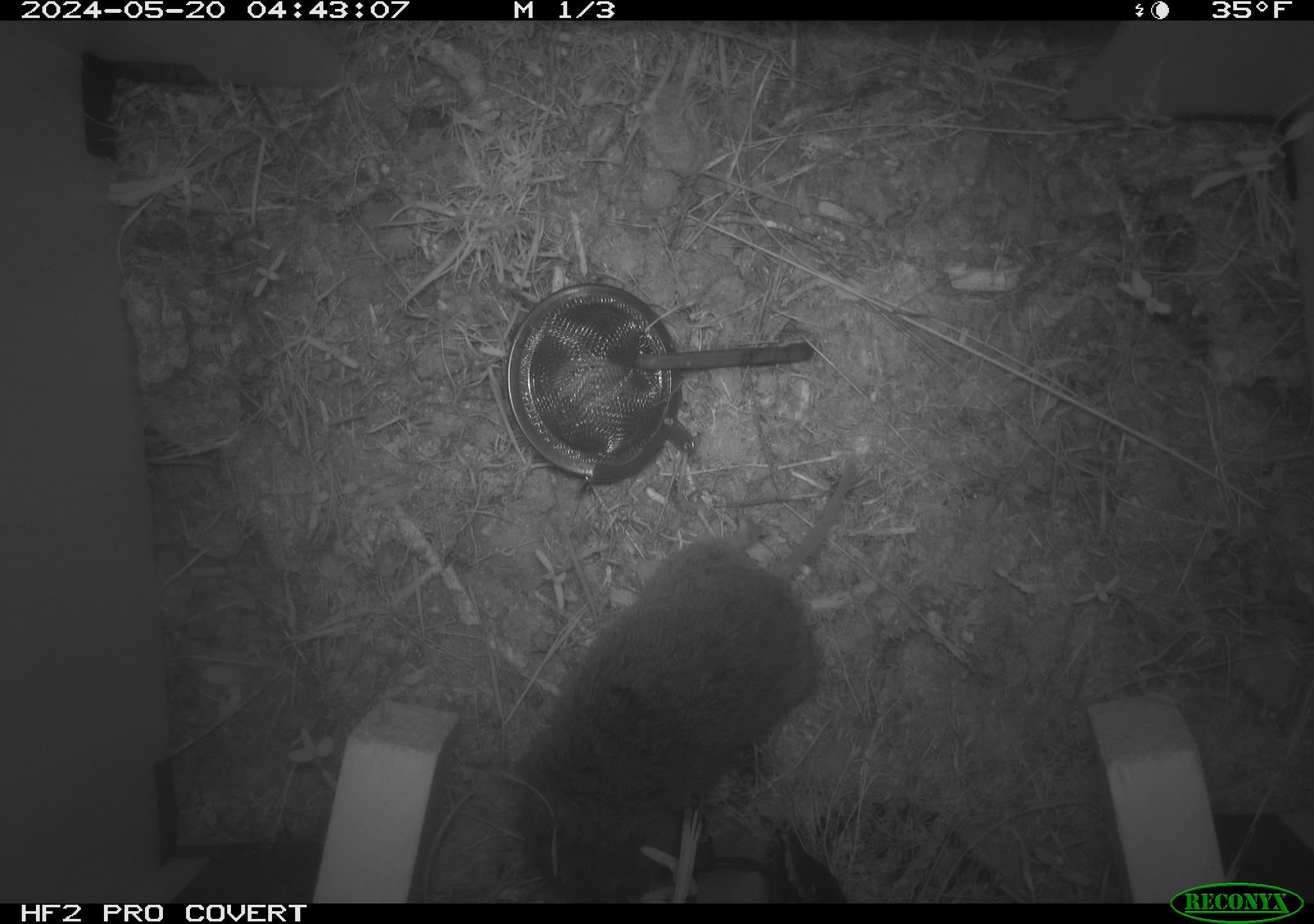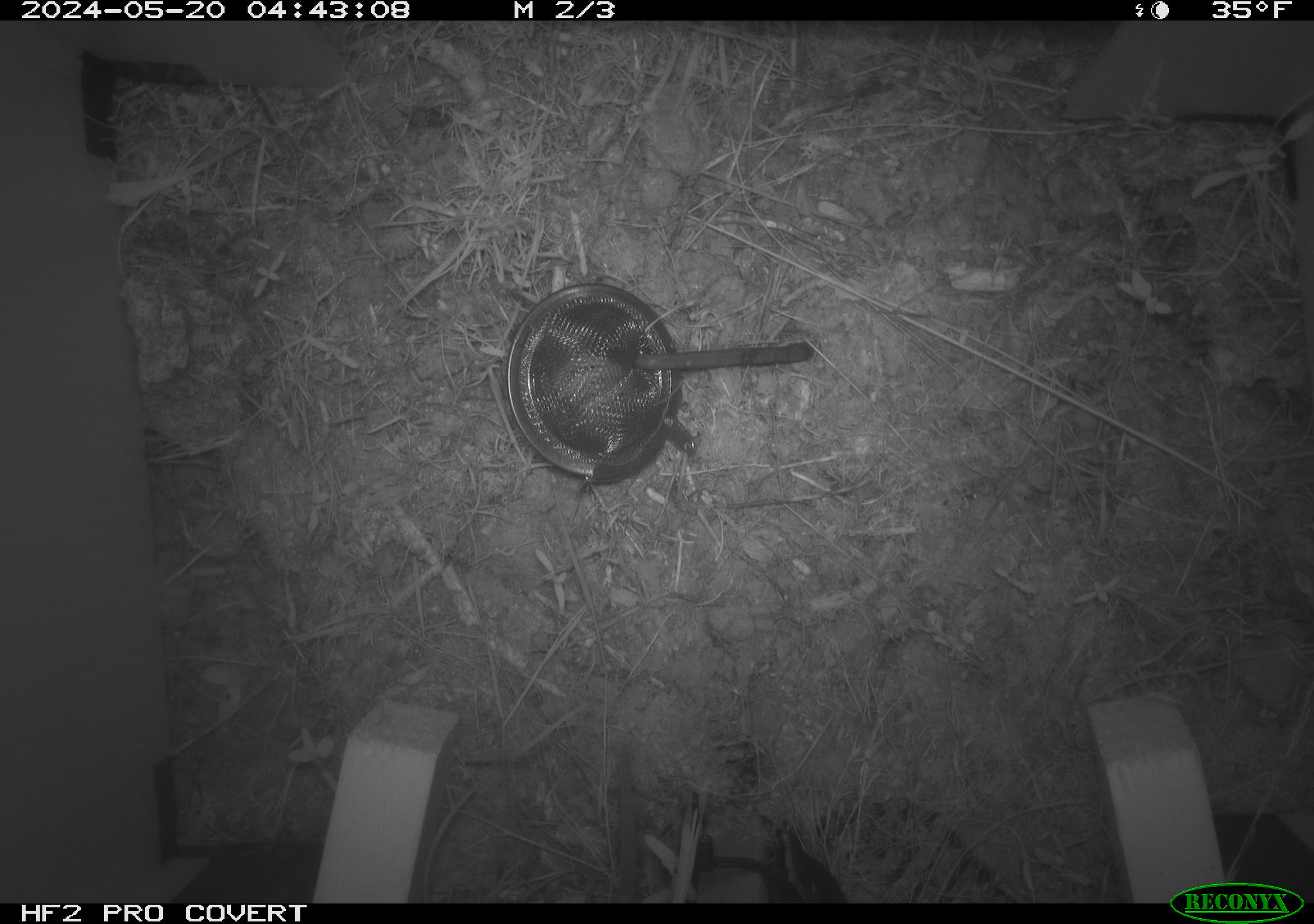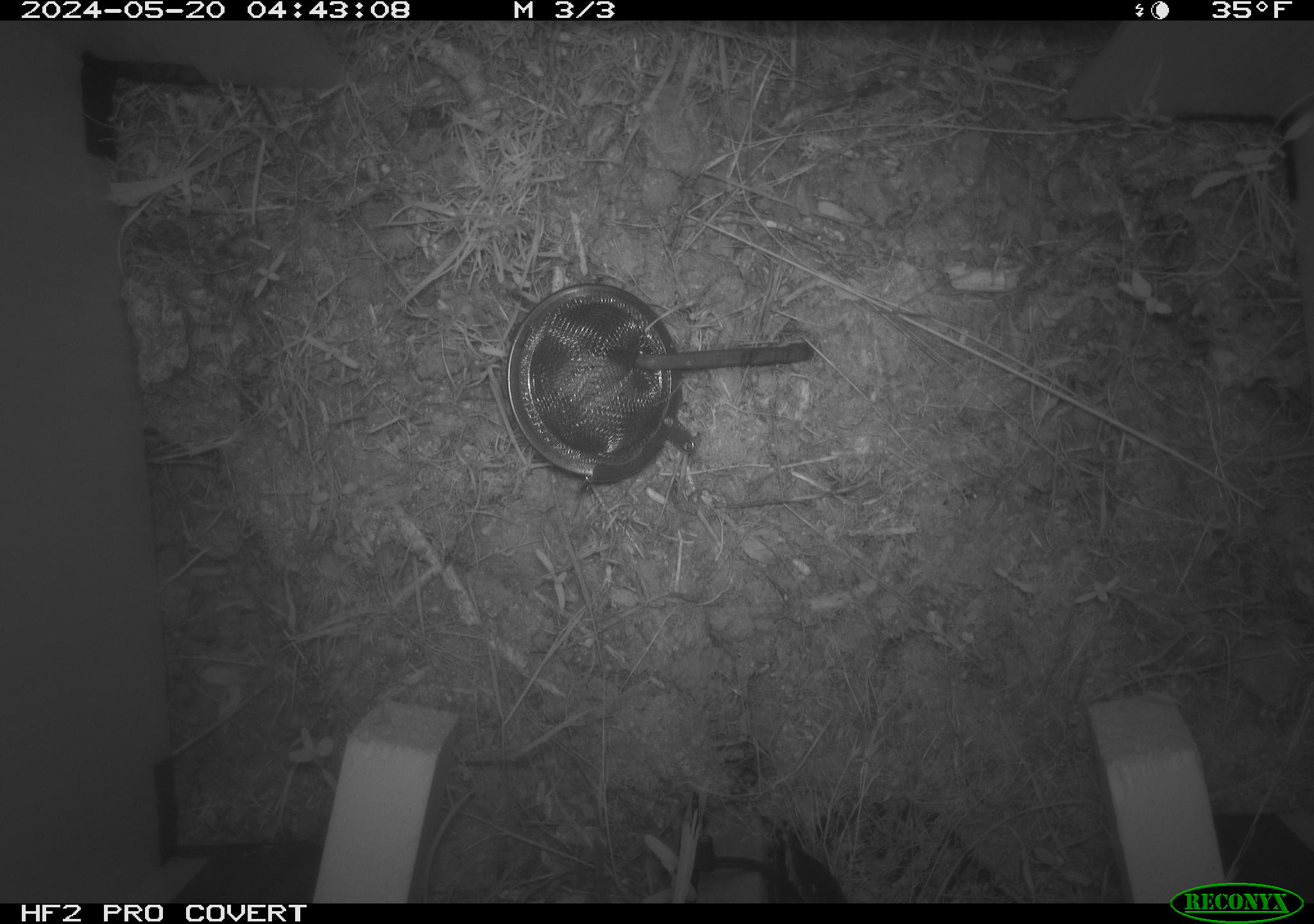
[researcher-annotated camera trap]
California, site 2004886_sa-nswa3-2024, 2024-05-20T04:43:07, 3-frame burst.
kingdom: Animalia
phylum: Chordata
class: Mammalia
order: Rodentia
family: Cricetidae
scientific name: Arvicolinae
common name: voles, lemmings, and muskrats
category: arvicolinae subfamily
Arvicolinae subfamily (voles, lemmings, and muskrats) (Arvicolinae).